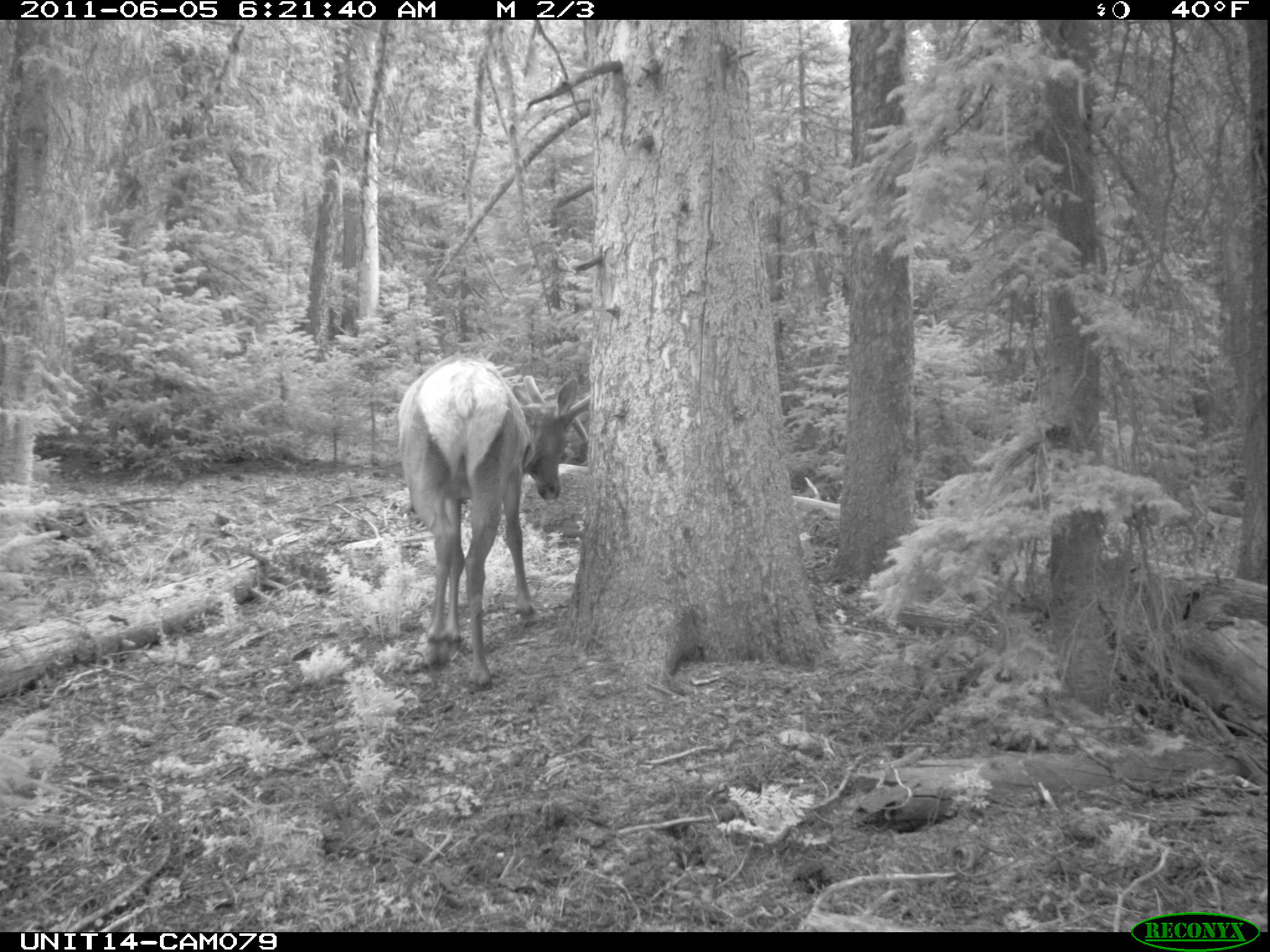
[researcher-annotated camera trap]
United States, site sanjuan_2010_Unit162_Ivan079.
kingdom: Animalia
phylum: Chordata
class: Mammalia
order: Artiodactyla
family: Cervidae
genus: Cervus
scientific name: Cervus elaphus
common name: red deer